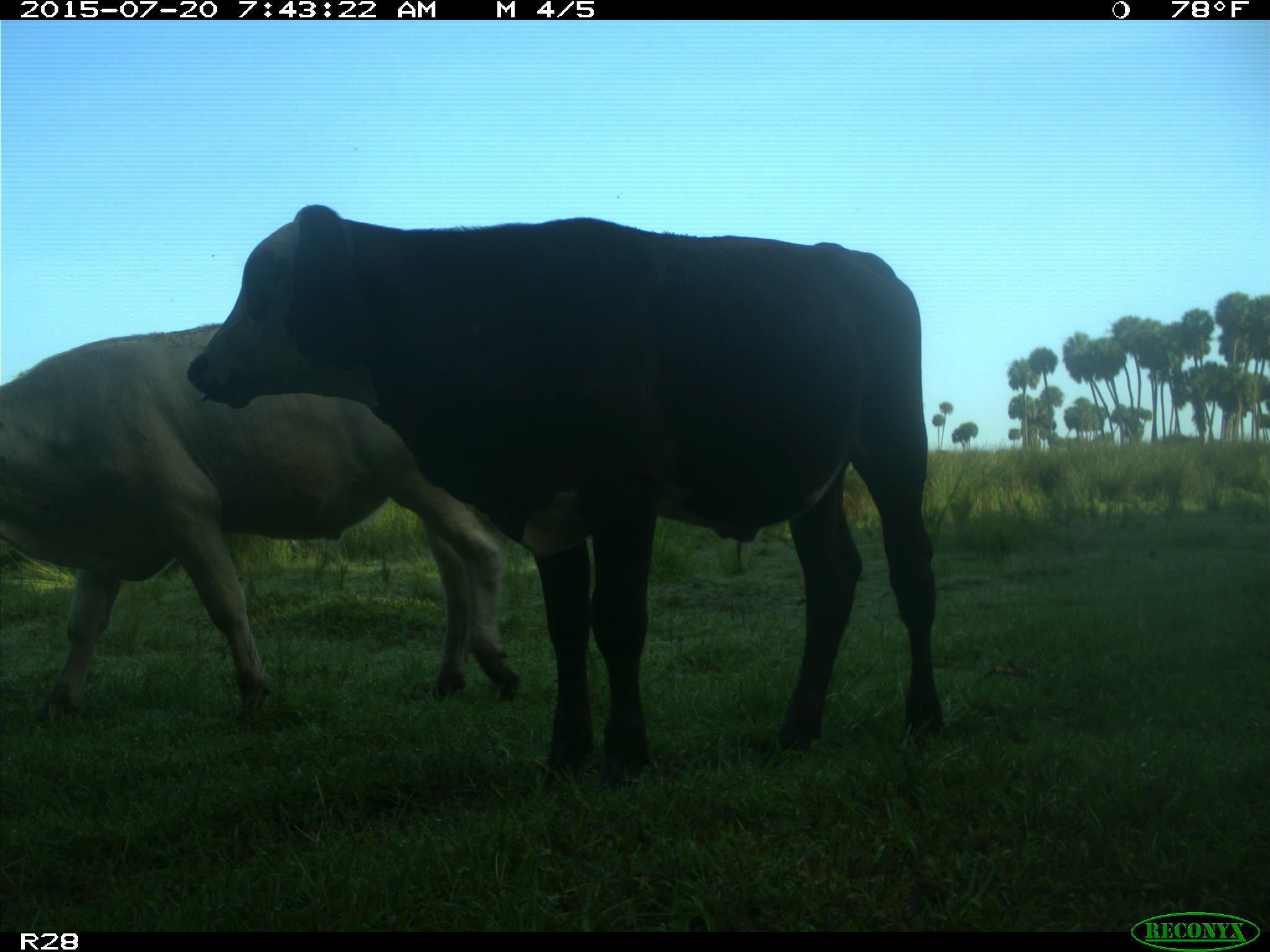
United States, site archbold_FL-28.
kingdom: Animalia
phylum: Chordata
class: Mammalia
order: Artiodactyla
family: Bovidae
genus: Bos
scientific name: Bos taurus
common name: domestic cow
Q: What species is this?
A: Bos taurus (domestic cow).